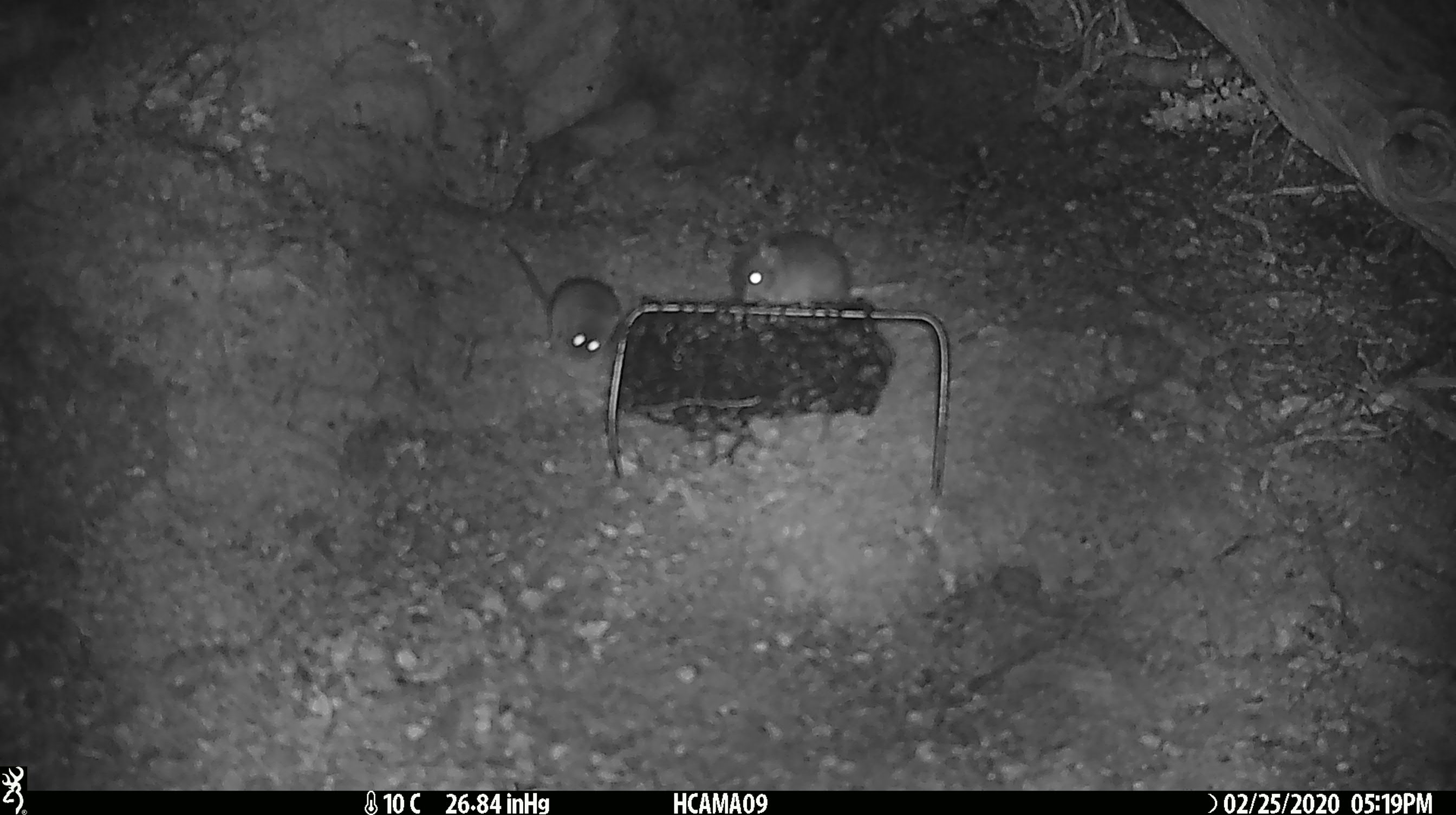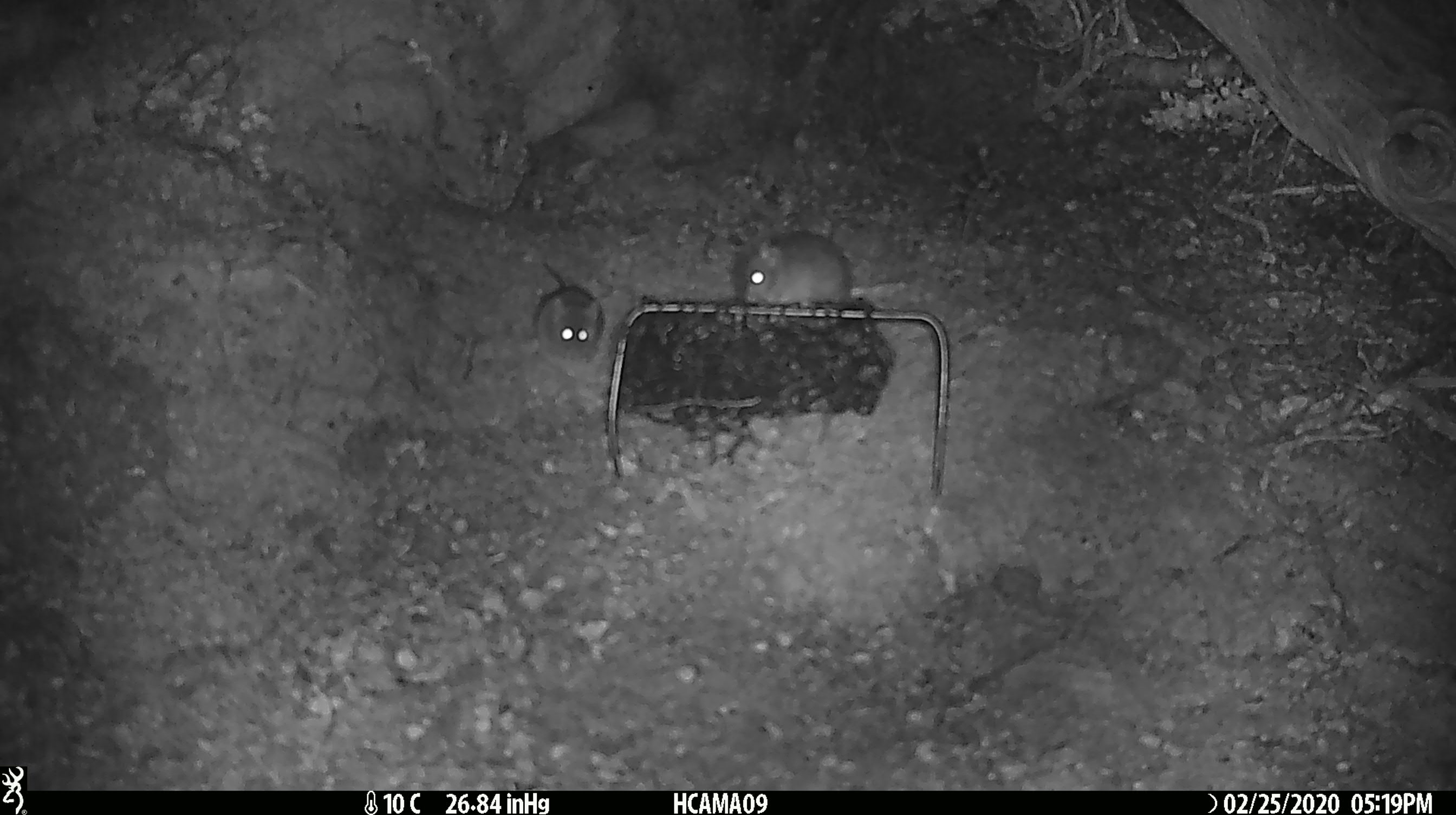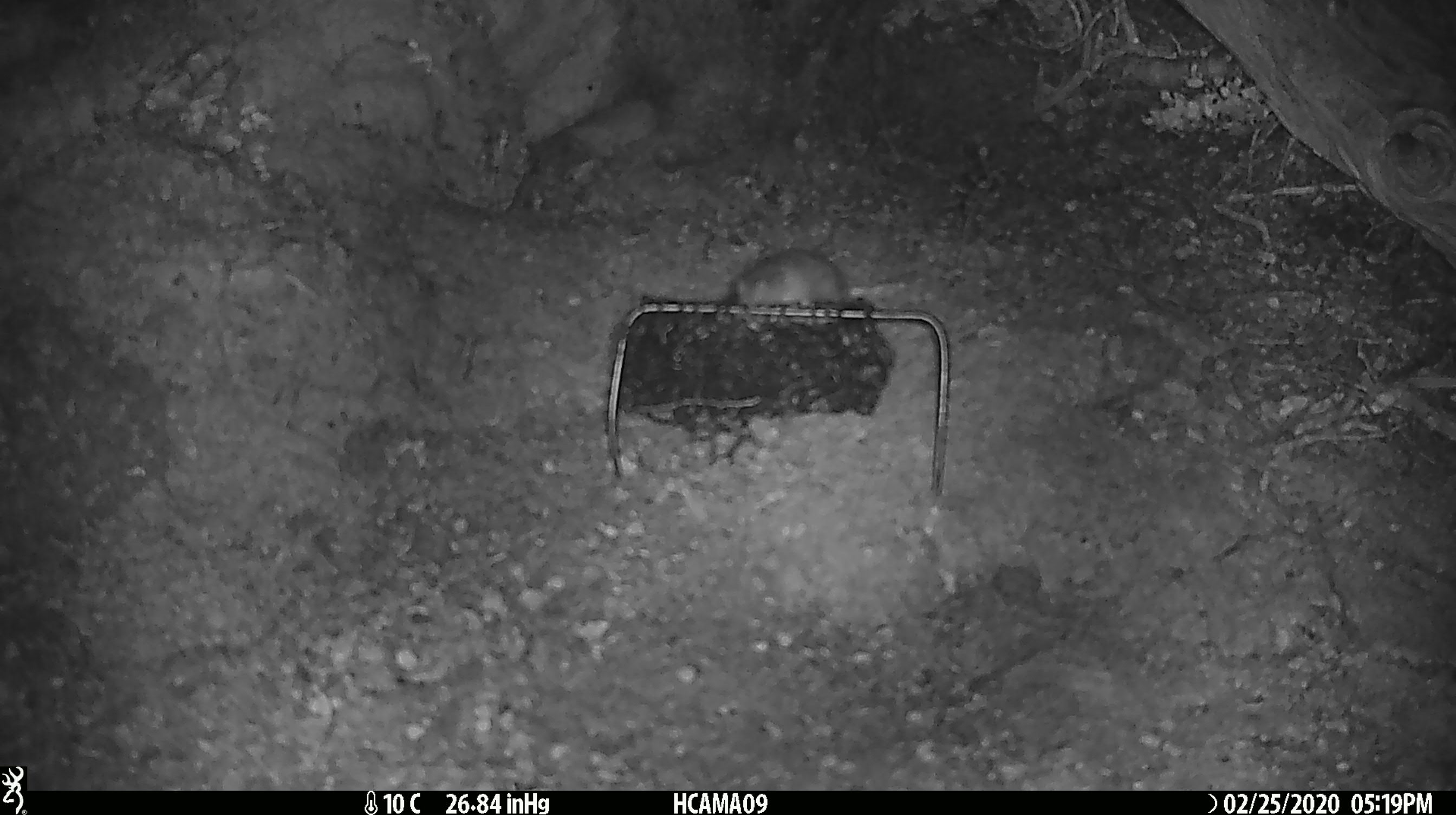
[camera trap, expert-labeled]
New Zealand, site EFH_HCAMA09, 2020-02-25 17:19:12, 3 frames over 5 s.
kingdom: Animalia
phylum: Chordata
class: Mammalia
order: Rodentia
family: Muridae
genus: Mus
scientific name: Mus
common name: mouse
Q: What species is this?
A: Mouse (Mus).